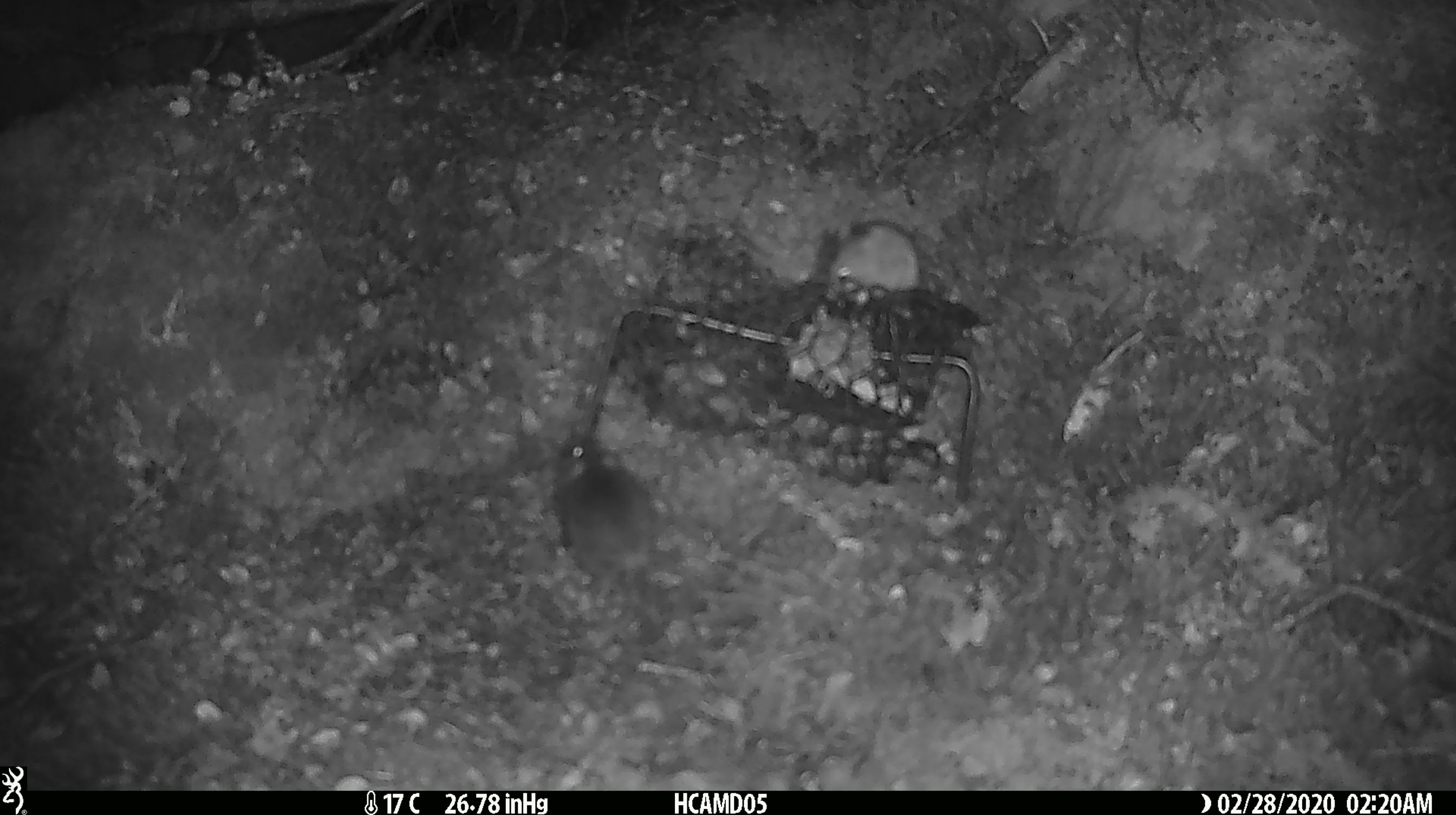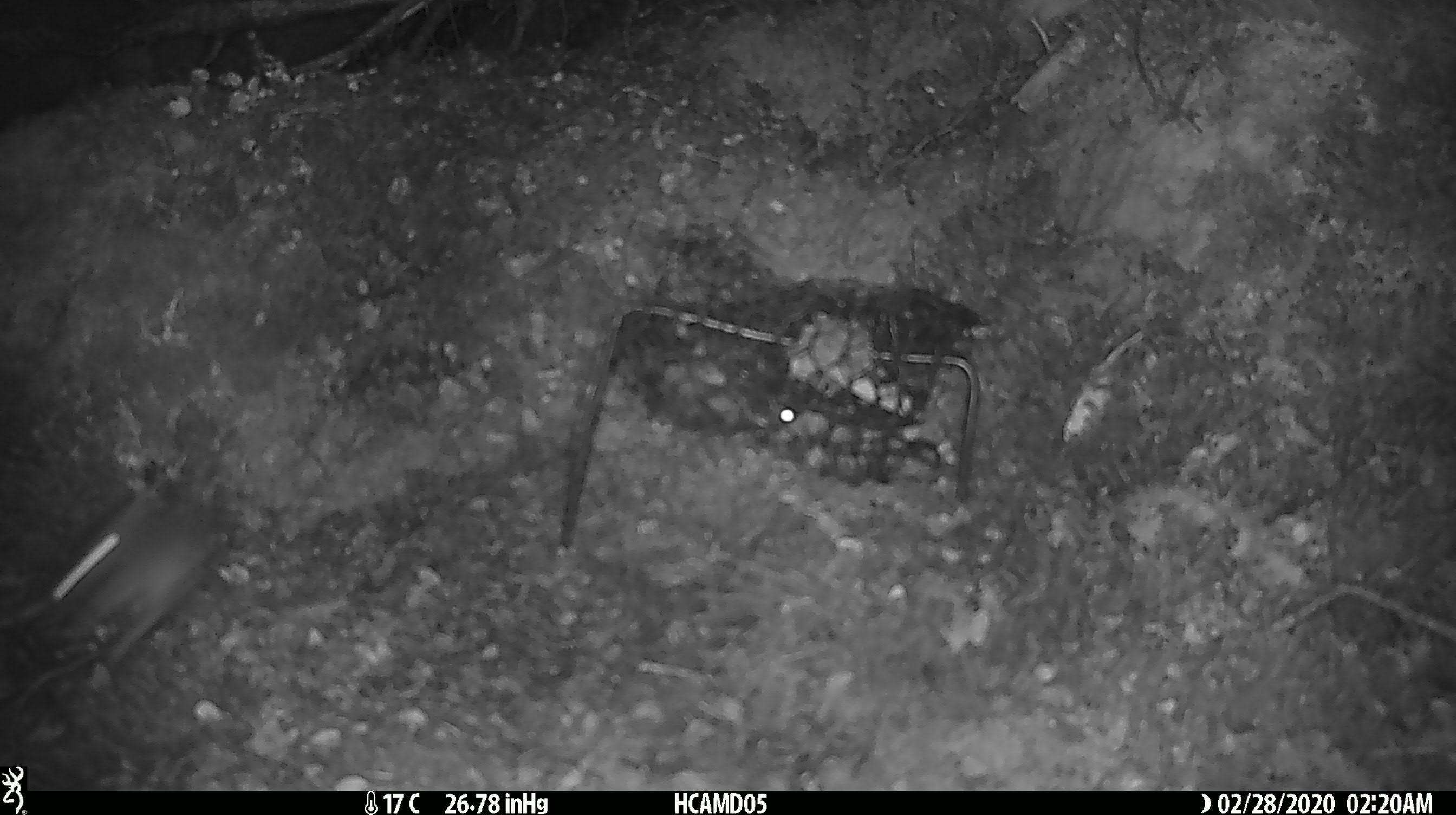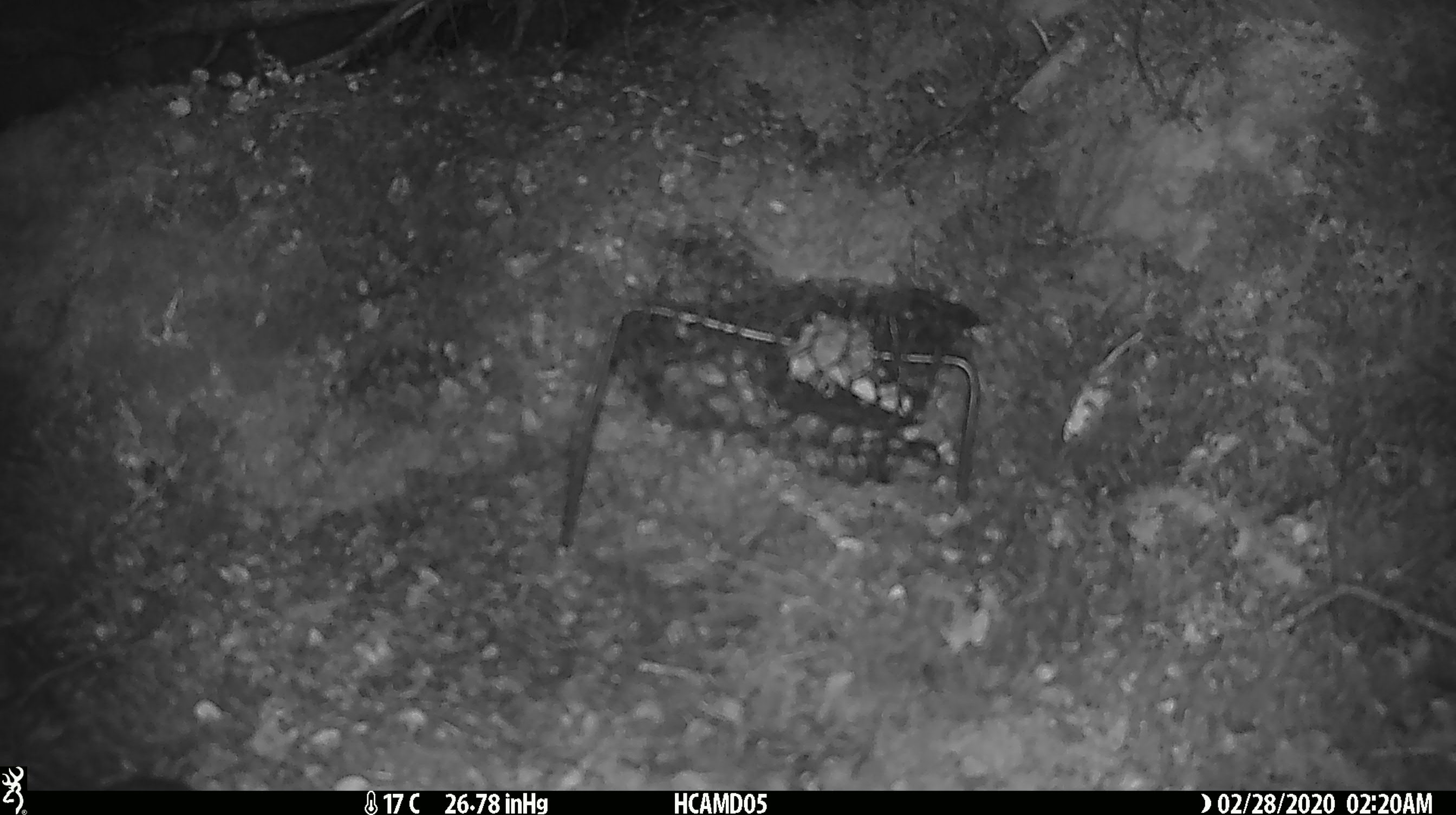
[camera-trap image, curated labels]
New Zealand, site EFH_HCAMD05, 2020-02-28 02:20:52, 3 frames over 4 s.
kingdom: Animalia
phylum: Chordata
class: Mammalia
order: Rodentia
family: Muridae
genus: Mus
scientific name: Mus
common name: mouse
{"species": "mouse (Mus)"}